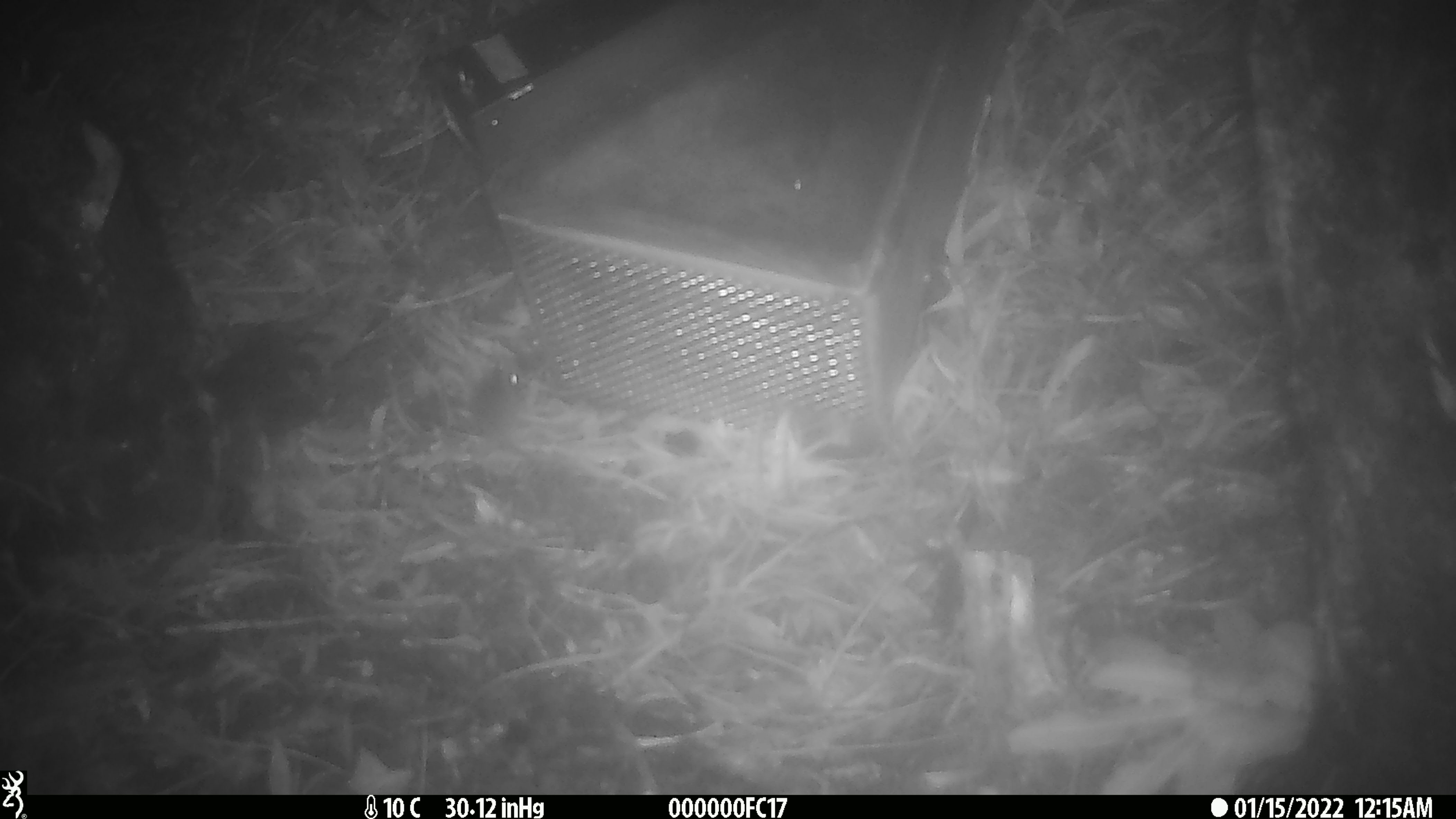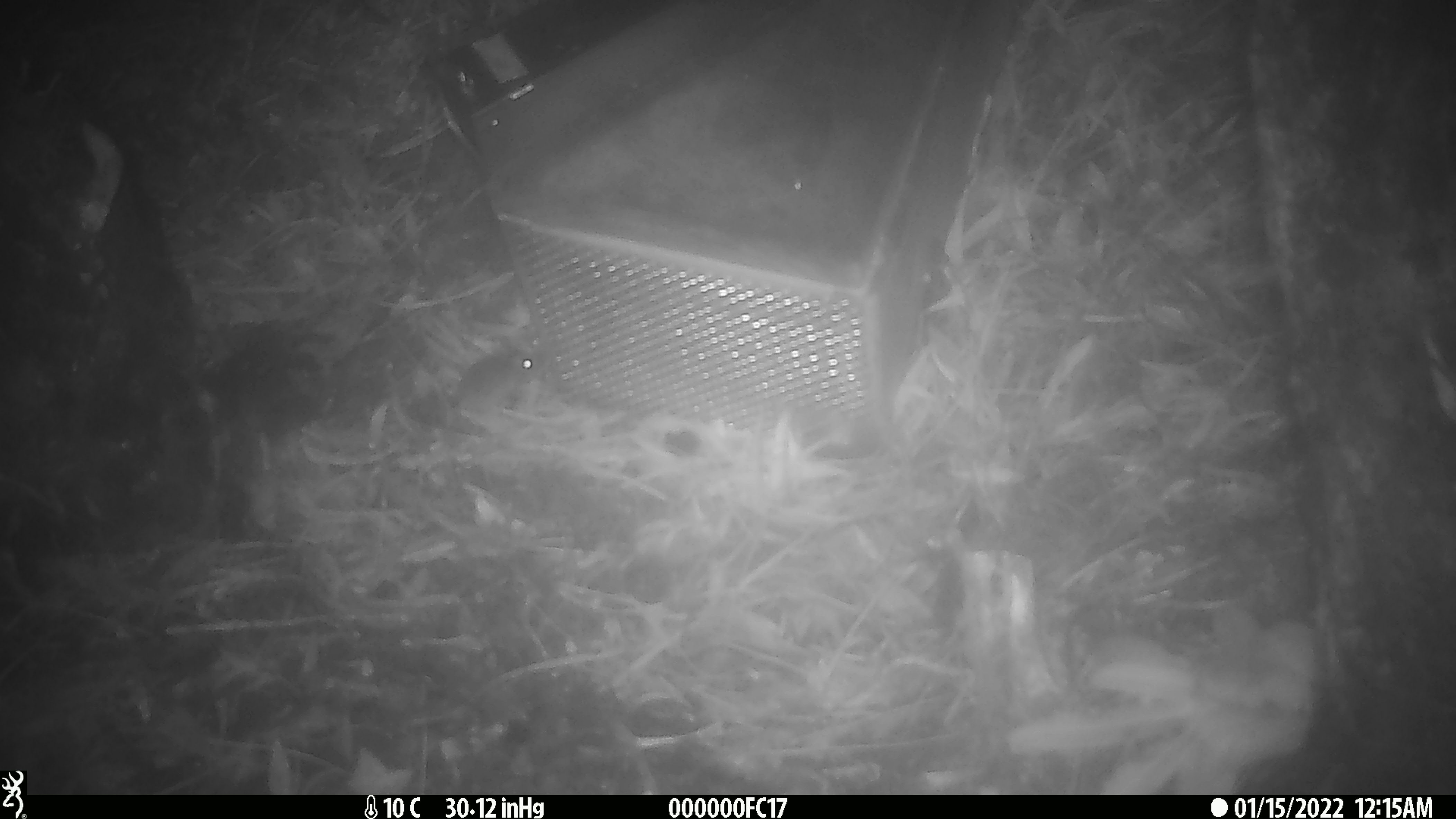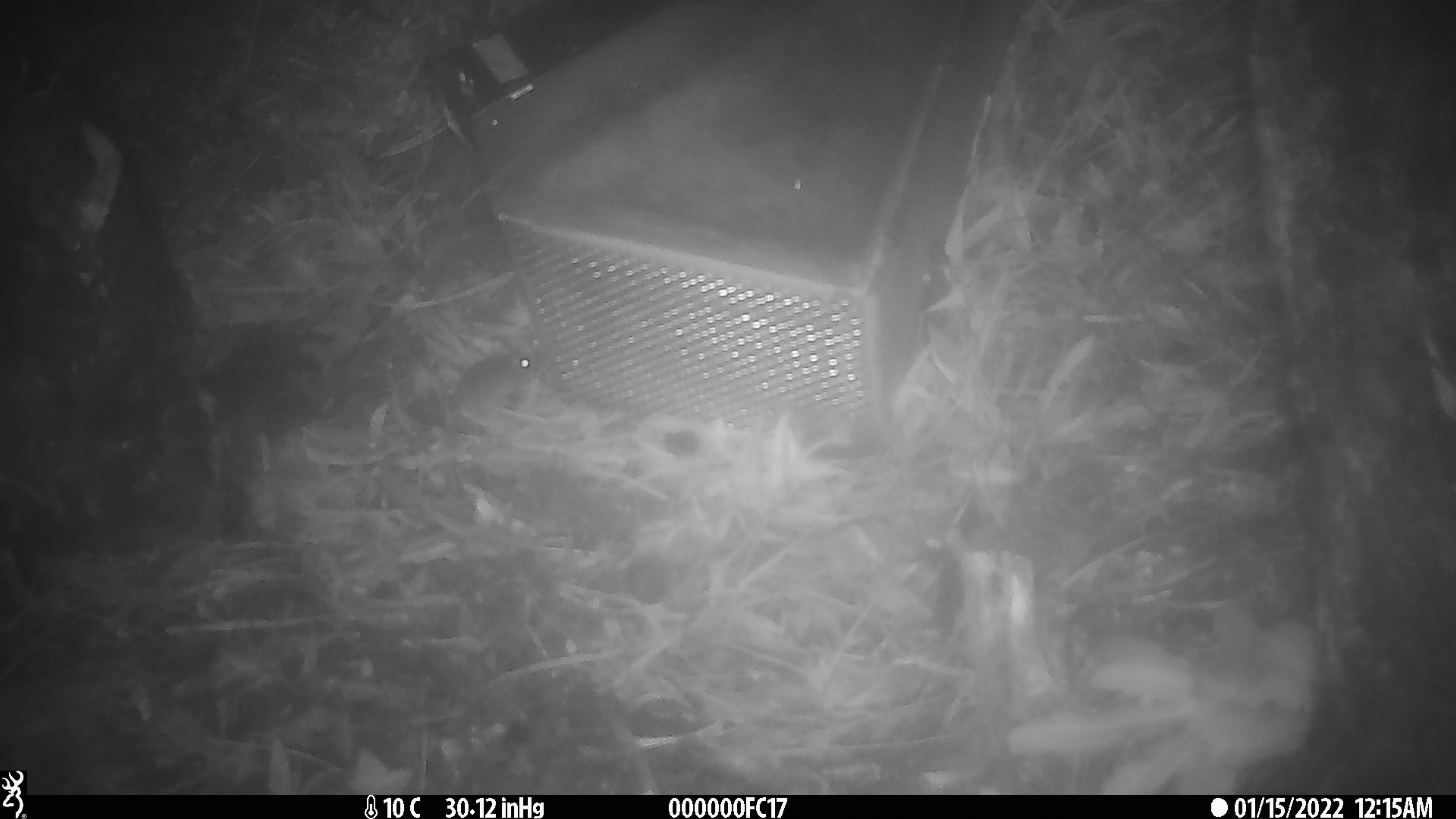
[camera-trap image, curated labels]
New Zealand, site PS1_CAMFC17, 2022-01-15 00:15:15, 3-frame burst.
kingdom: Animalia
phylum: Chordata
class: Mammalia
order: Rodentia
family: Muridae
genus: Mus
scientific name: Mus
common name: mouse